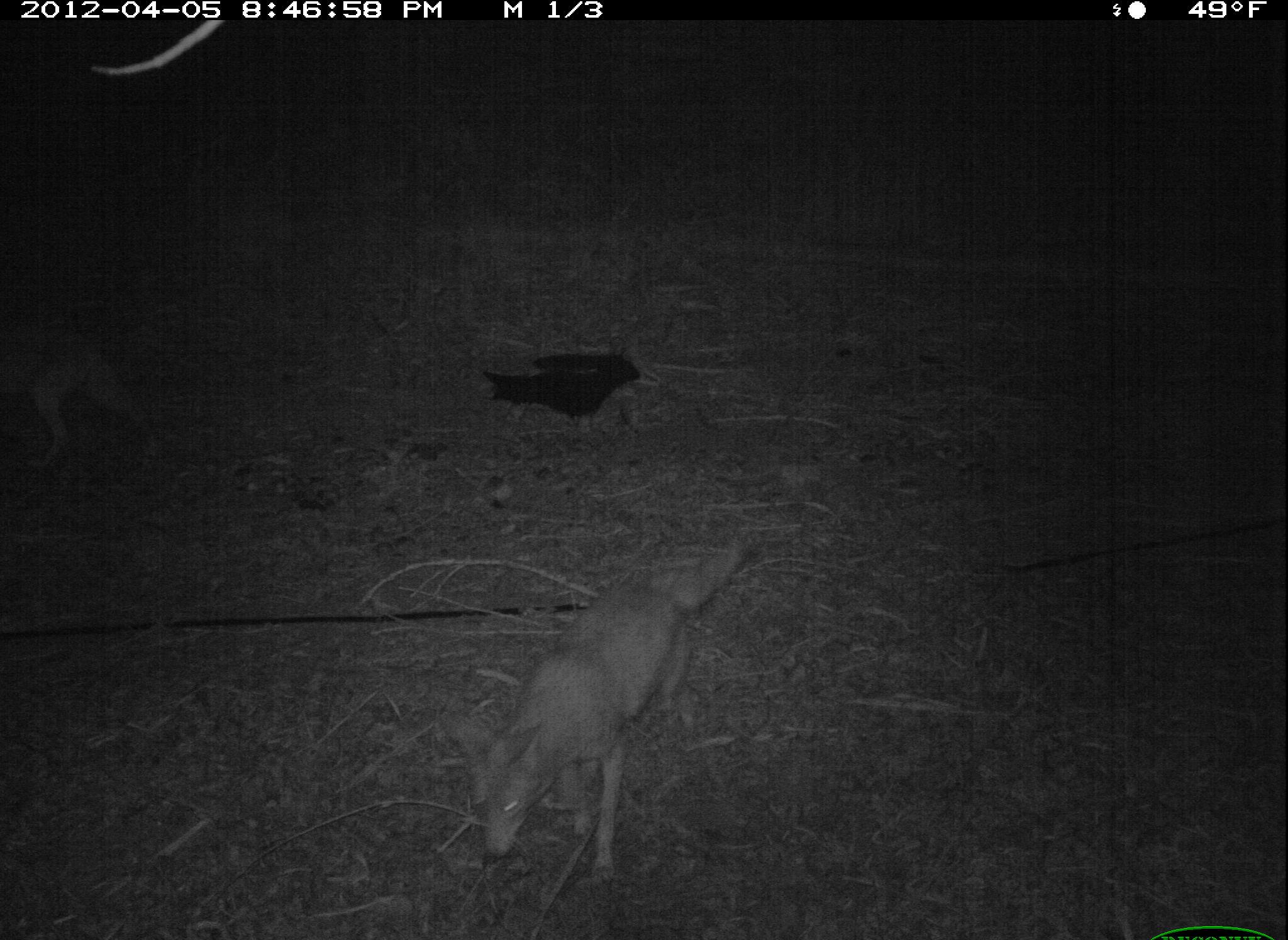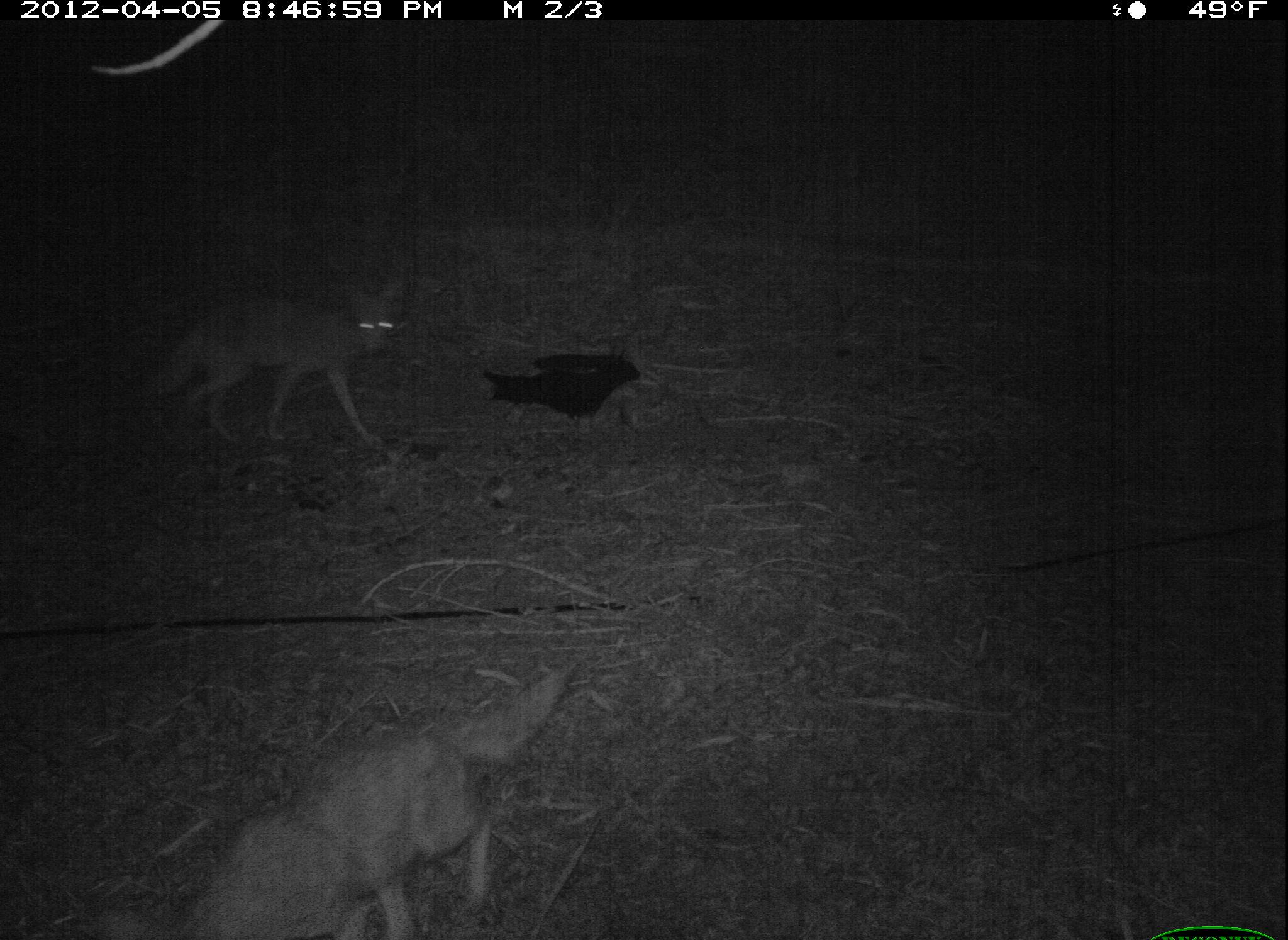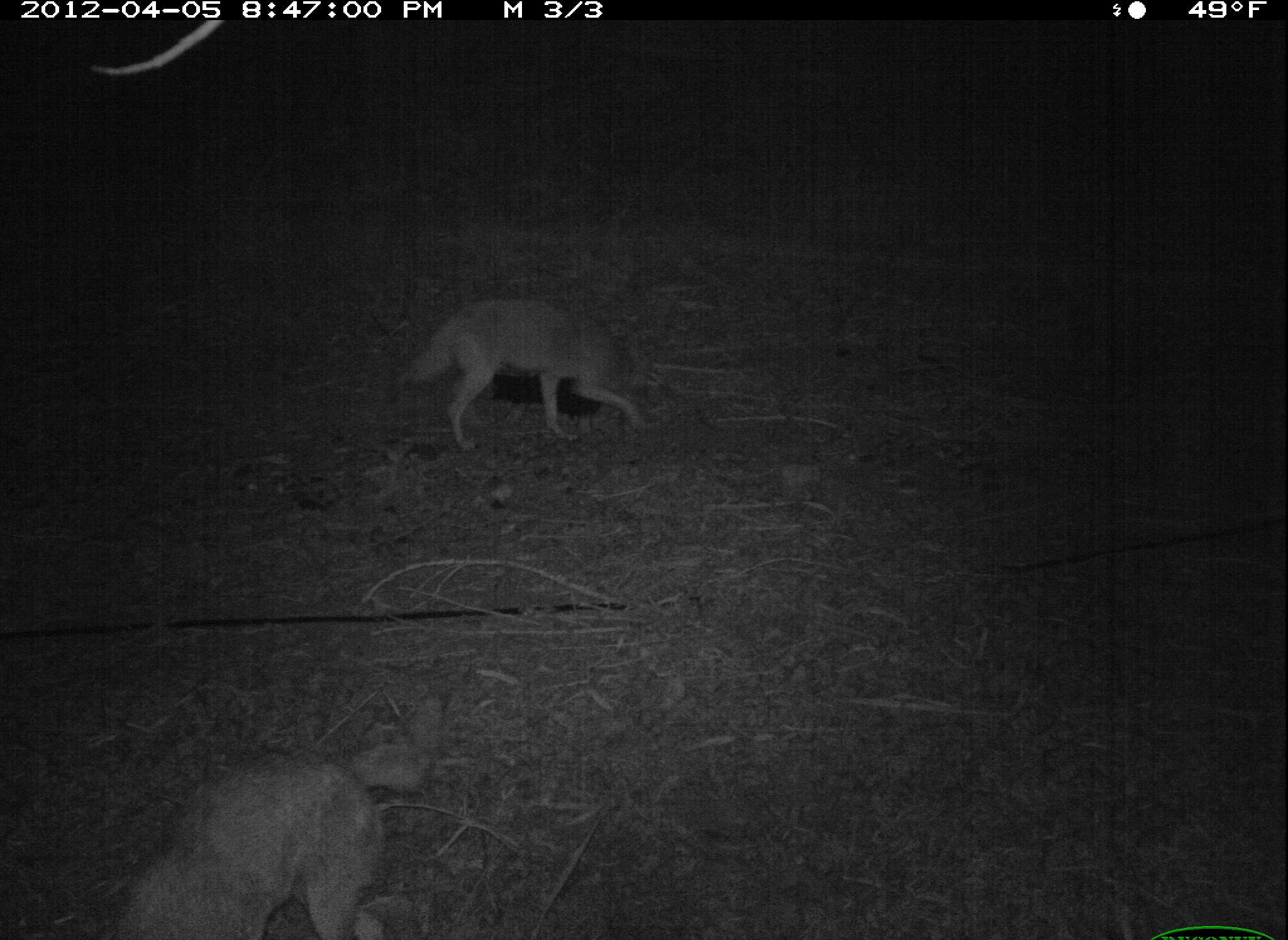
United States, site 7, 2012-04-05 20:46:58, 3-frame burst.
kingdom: Animalia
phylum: Chordata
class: Mammalia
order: Carnivora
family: Canidae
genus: Canis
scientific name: Canis latrans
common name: coyote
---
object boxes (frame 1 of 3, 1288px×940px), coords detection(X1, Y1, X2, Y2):
coyote: detection(443, 514, 776, 897)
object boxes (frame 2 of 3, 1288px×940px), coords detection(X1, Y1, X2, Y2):
coyote: detection(164, 657, 601, 940); detection(137, 269, 425, 464)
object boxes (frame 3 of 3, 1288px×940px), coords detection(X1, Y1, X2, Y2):
coyote: detection(101, 686, 462, 940); detection(386, 269, 671, 451)